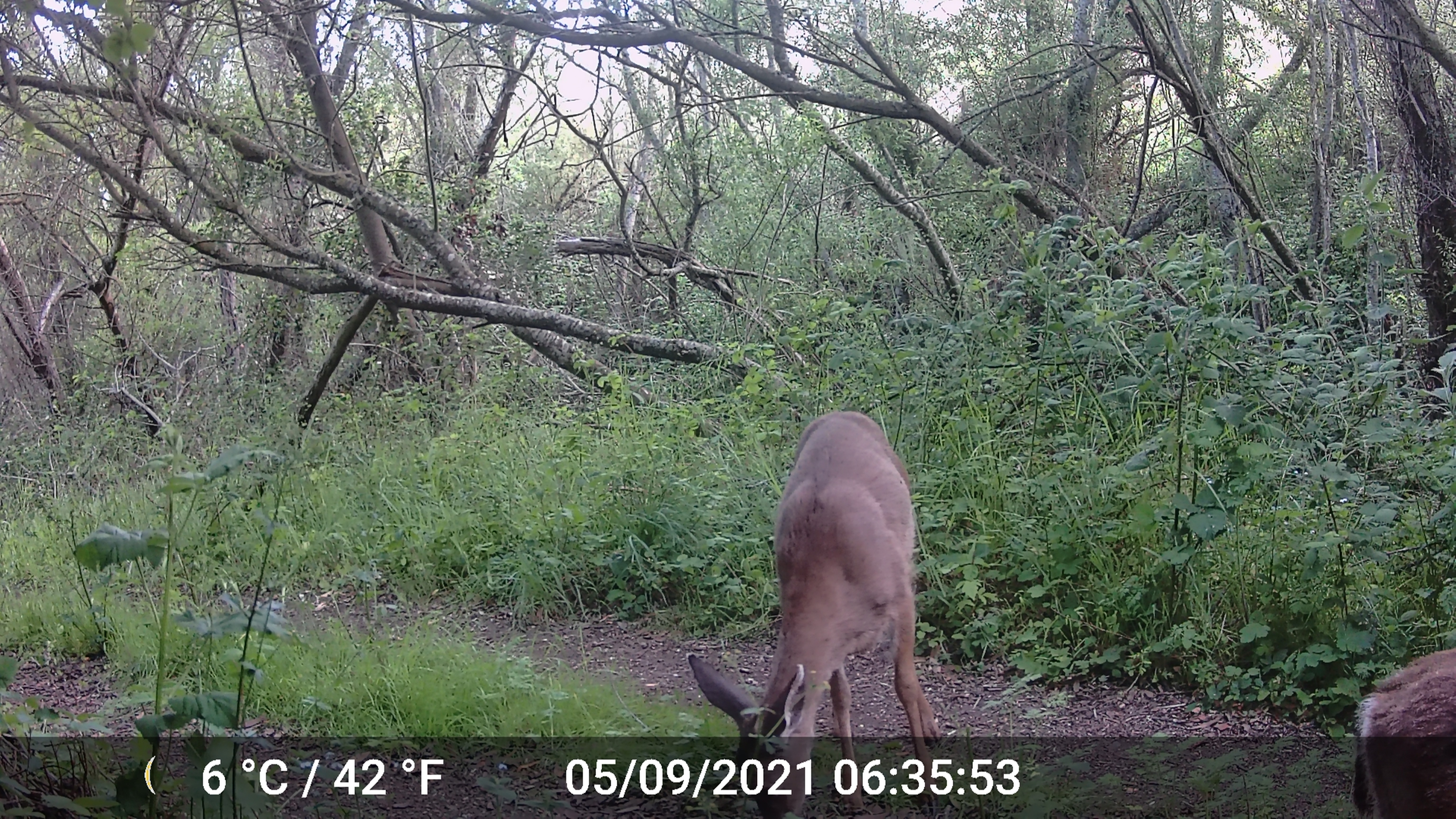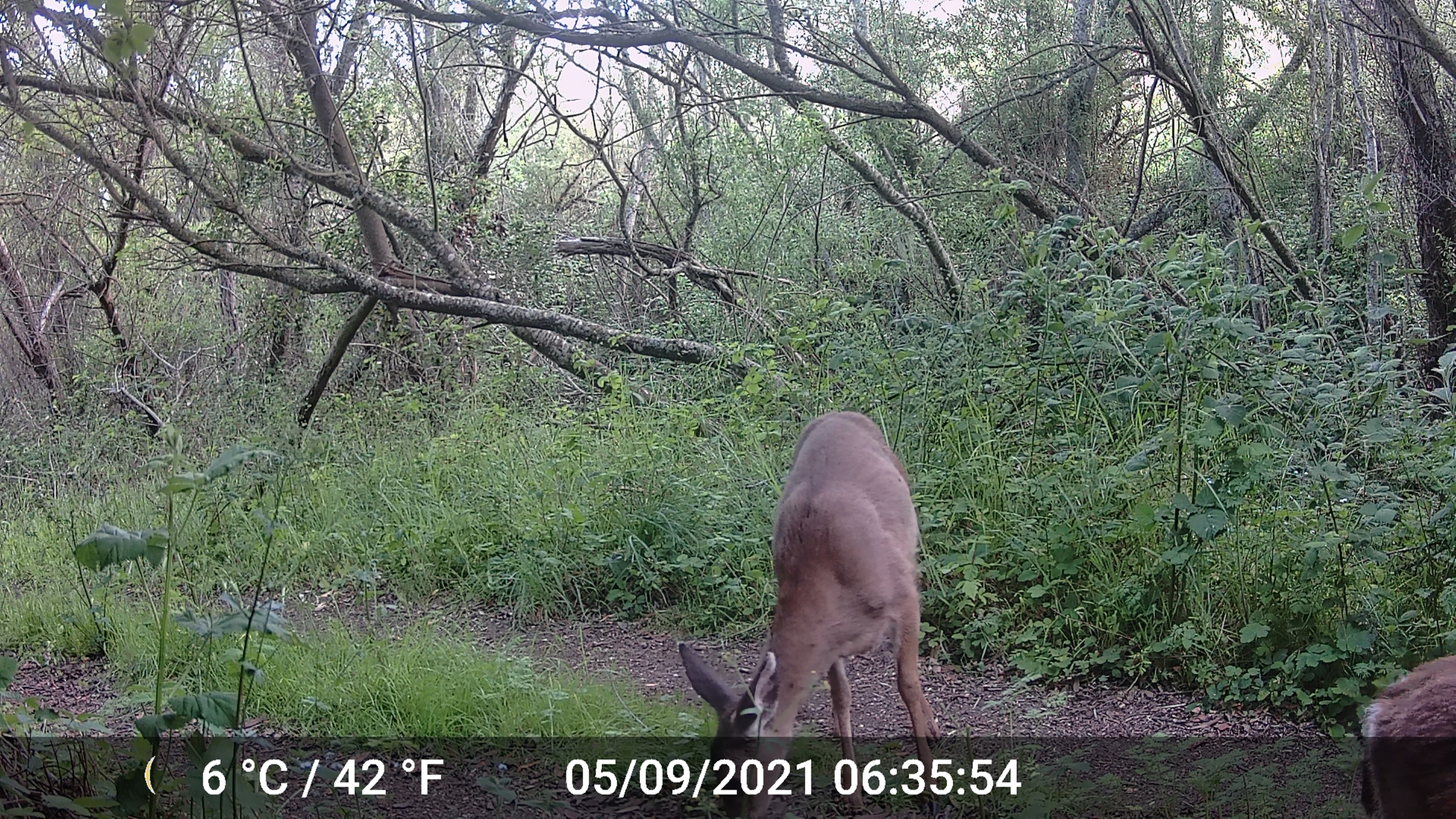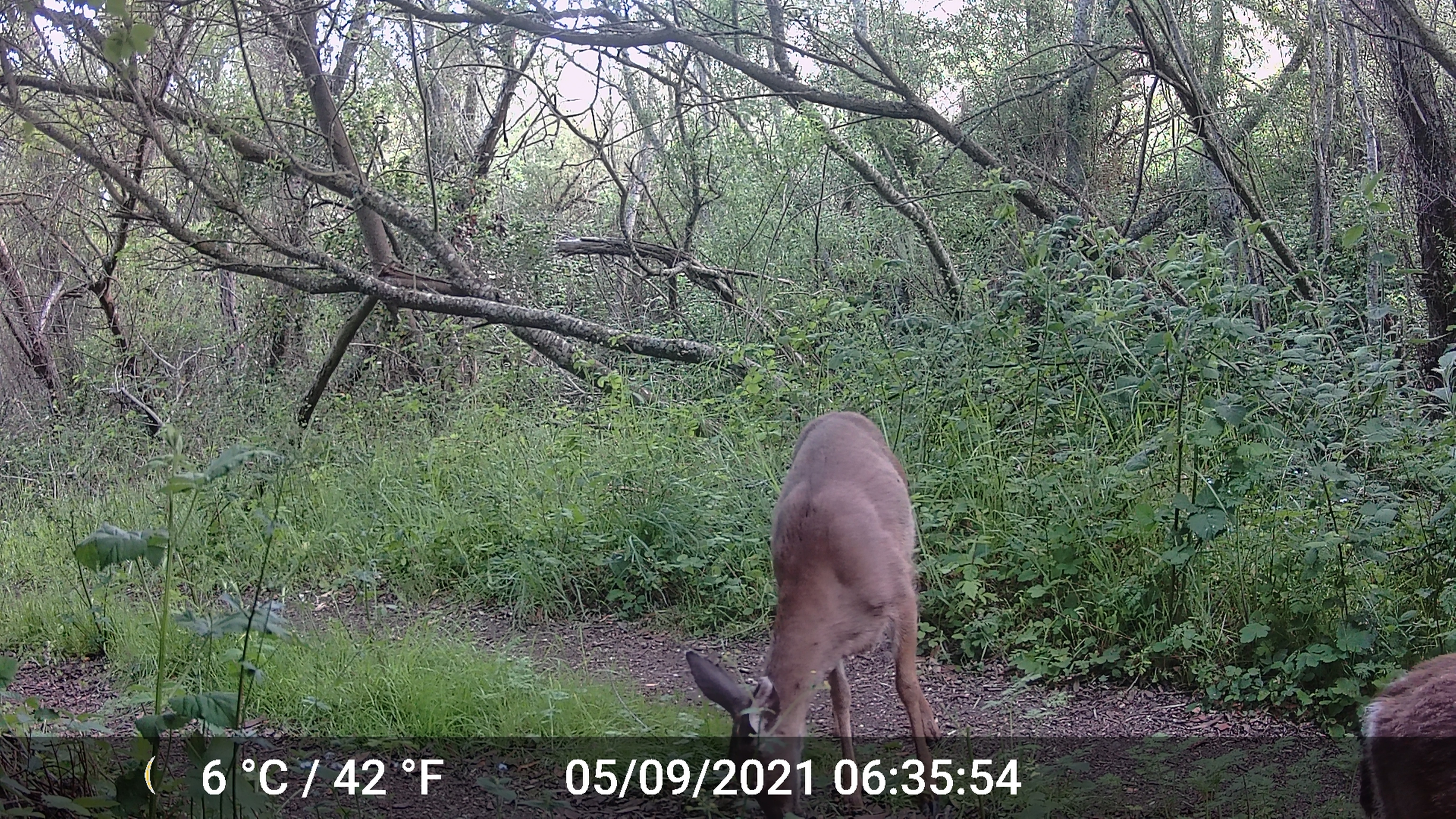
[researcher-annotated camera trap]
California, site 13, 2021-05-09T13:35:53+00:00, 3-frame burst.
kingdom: Animalia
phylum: Chordata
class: Mammalia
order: Artiodactyla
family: Cervidae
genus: Odocoileus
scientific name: Odocoileus hemionus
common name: mule deer